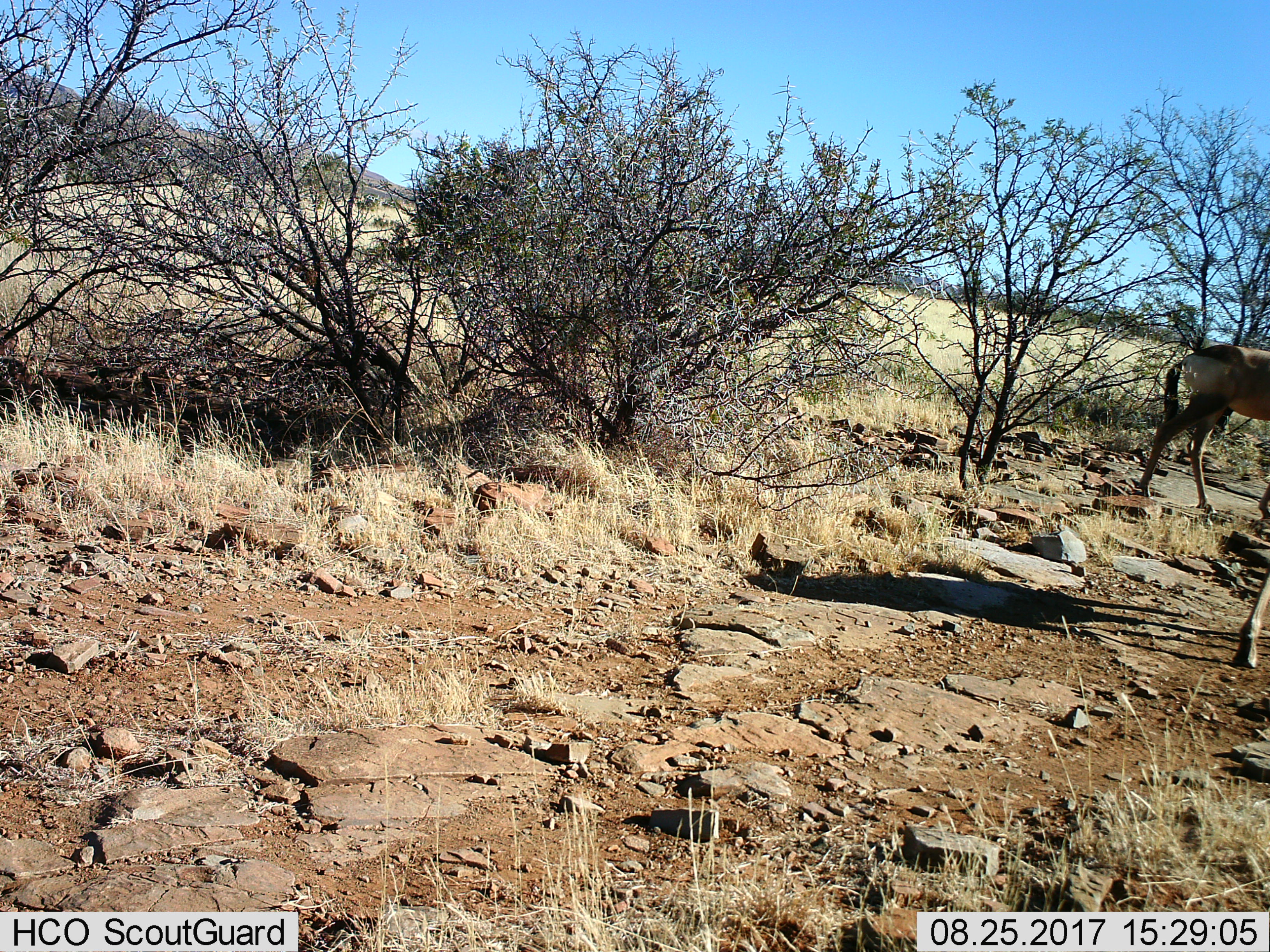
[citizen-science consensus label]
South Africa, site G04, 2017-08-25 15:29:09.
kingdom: Animalia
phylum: Chordata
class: Mammalia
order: Artiodactyla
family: Bovidae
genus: Alcelaphus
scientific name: Alcelaphus buselaphus caama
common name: red hartebeest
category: hartebeestred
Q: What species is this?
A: Hartebeestred (red hartebeest) (Alcelaphus buselaphus caama).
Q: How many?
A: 2.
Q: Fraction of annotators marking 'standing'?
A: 43%.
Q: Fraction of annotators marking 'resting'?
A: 0%.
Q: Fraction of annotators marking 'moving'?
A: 71%.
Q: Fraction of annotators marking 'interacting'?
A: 0%.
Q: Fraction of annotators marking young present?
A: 0%.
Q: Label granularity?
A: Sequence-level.